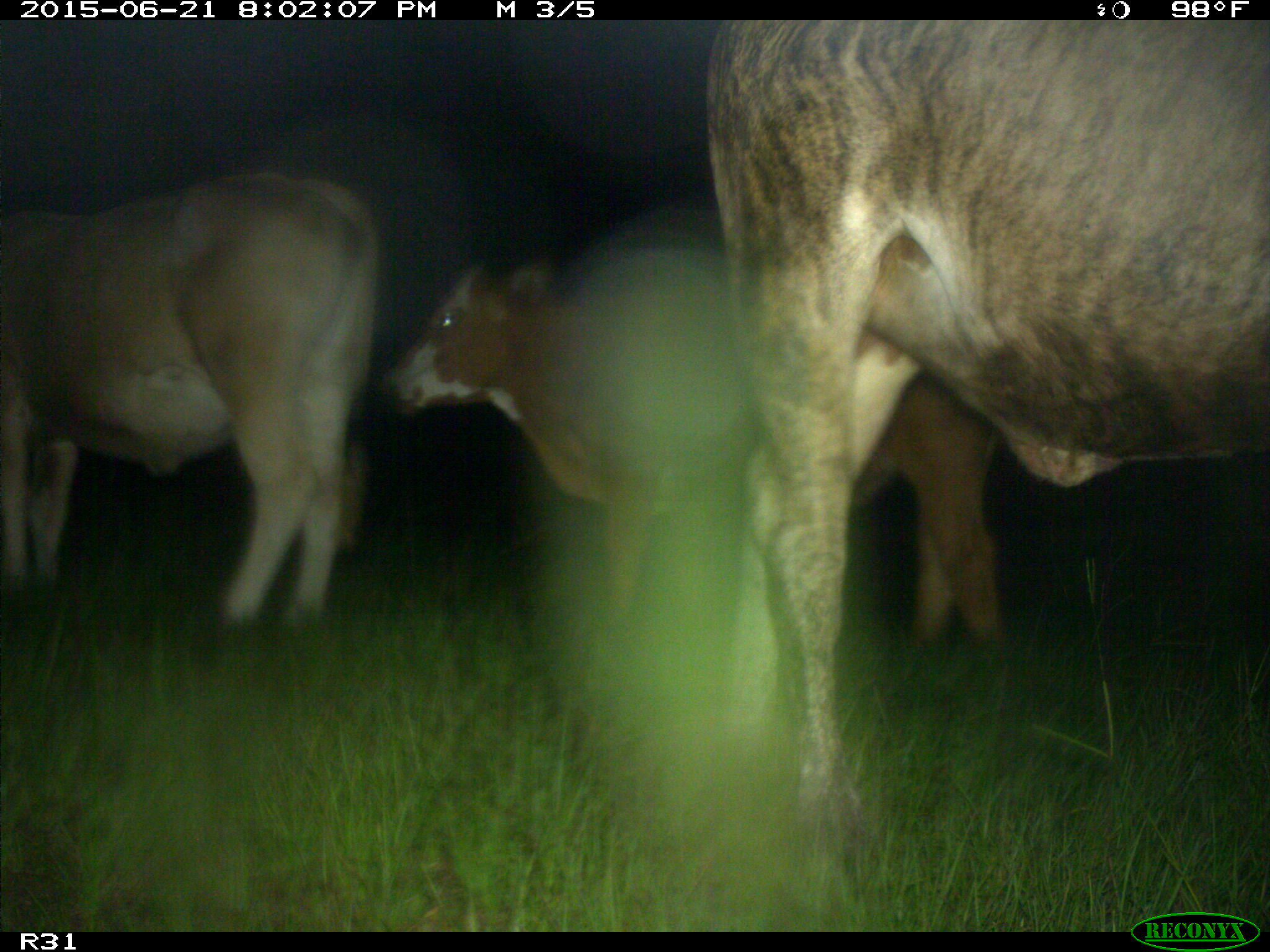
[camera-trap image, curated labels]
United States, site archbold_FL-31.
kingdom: Animalia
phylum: Chordata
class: Mammalia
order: Artiodactyla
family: Bovidae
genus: Bos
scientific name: Bos taurus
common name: domestic cow